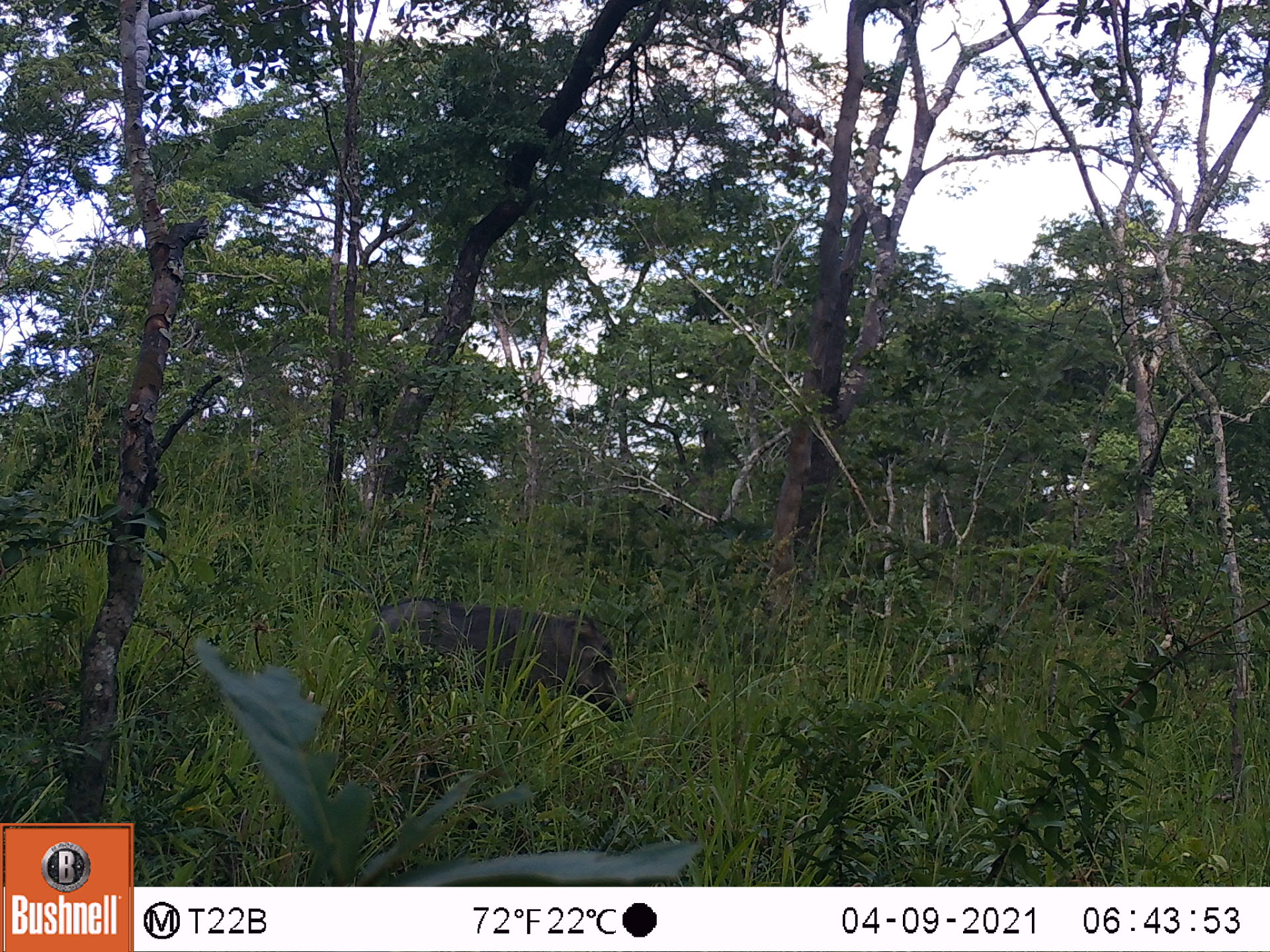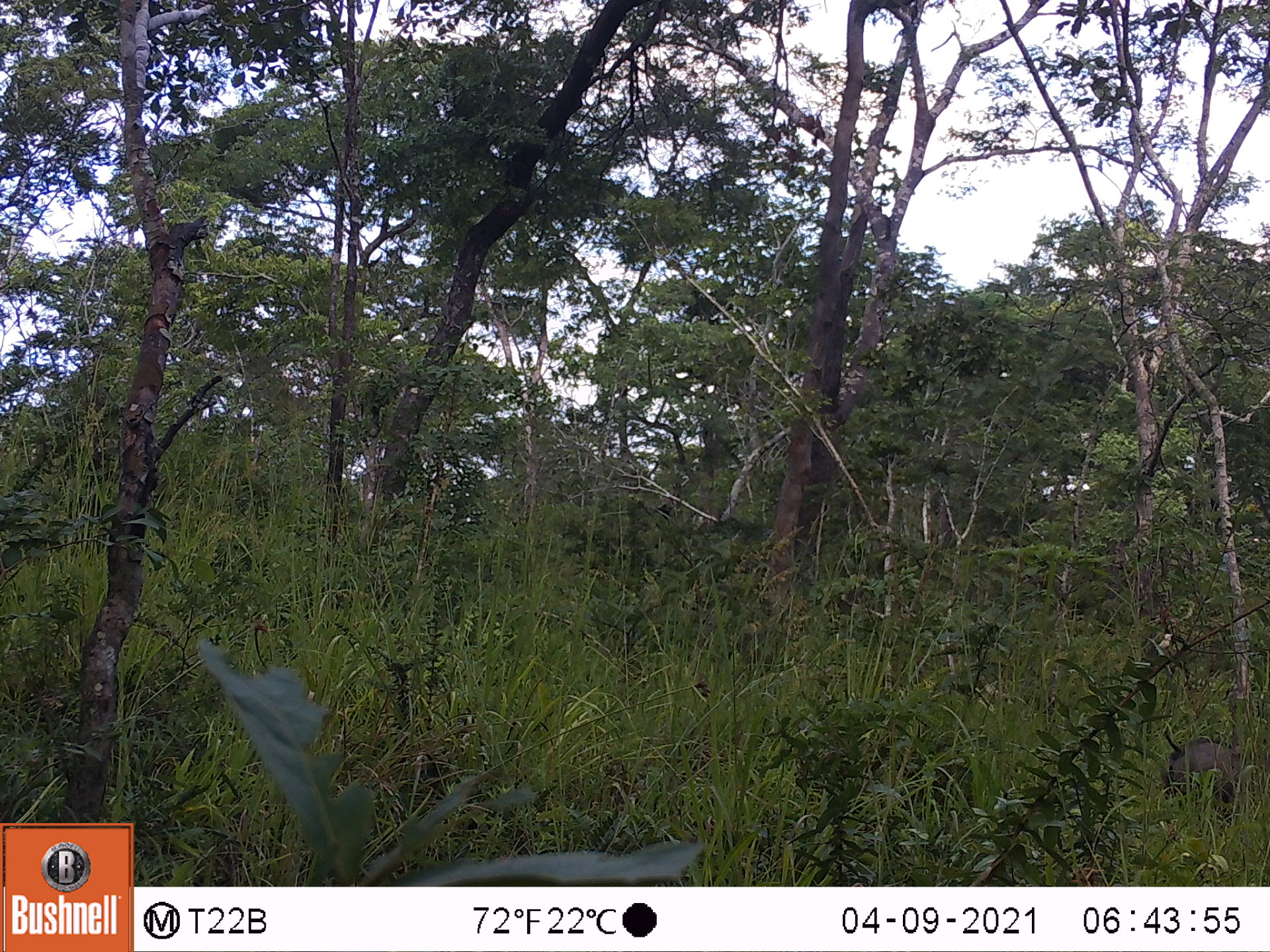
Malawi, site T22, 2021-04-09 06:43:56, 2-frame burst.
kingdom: Animalia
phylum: Chordata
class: Mammalia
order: Artiodactyla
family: Suidae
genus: Phacochoerus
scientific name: Phacochoerus africanus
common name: common warthog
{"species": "common warthog (Phacochoerus africanus)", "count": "1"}